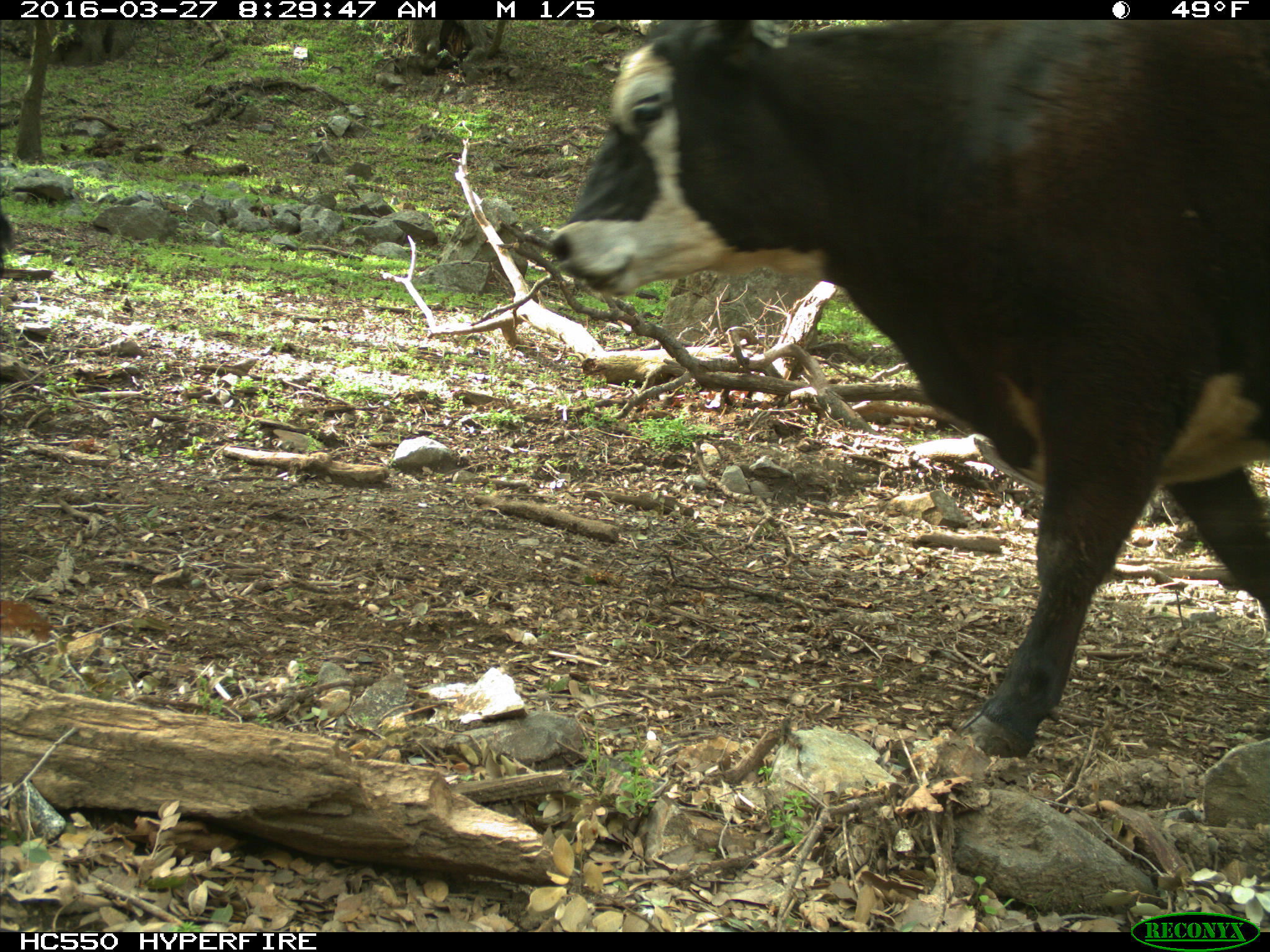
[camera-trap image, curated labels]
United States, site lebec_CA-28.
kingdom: Animalia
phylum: Chordata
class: Mammalia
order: Artiodactyla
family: Bovidae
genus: Bos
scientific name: Bos taurus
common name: domestic cow